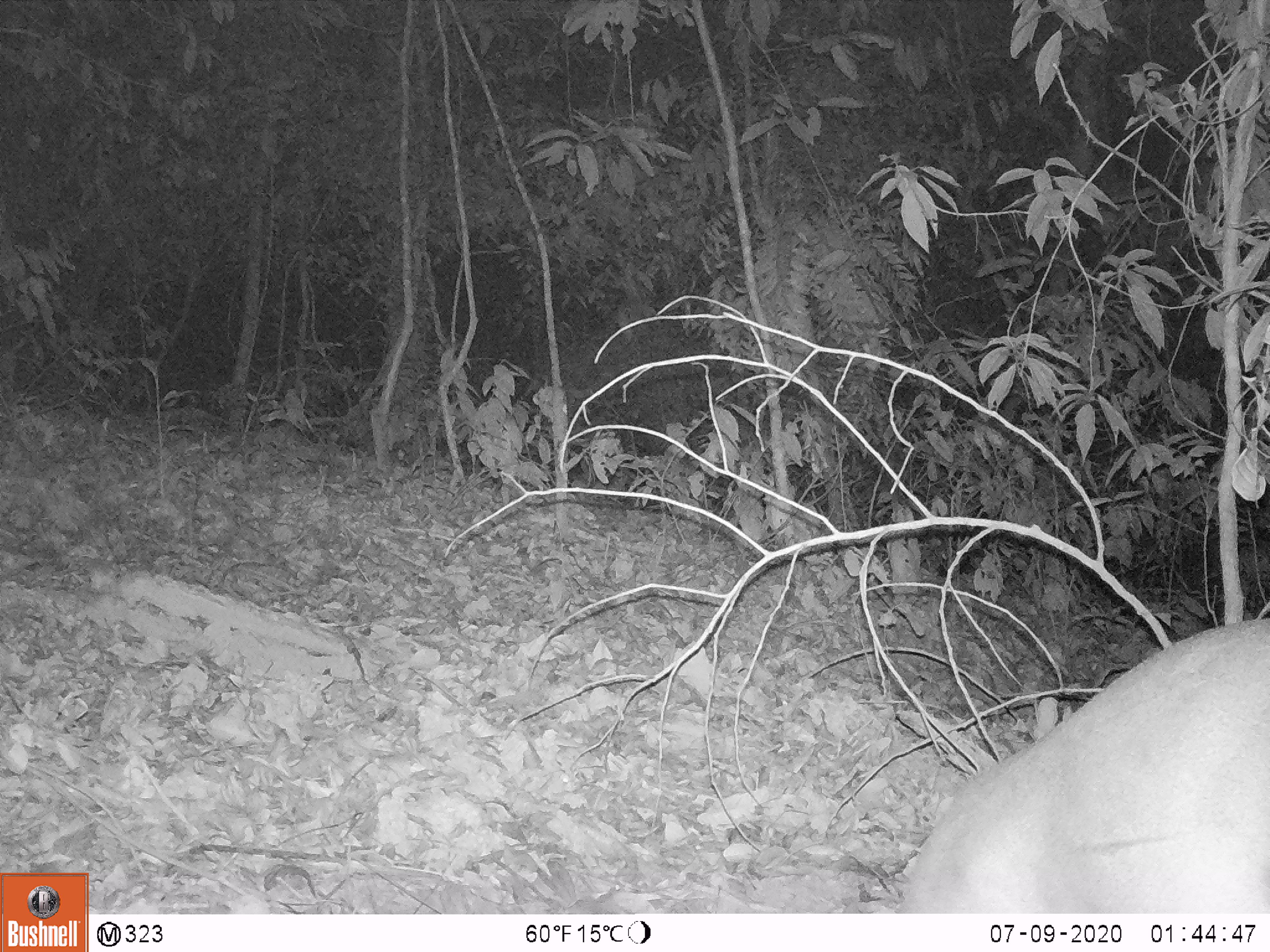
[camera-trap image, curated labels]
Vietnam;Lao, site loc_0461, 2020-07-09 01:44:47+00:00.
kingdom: Animalia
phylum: Chordata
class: Mammalia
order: Artiodactyla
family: Cervidae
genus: Muntiacus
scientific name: Muntiacus vuquangensis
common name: large-antlered muntjac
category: large antlered muntjac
Large antlered muntjac (large-antlered muntjac) (Muntiacus vuquangensis). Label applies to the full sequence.